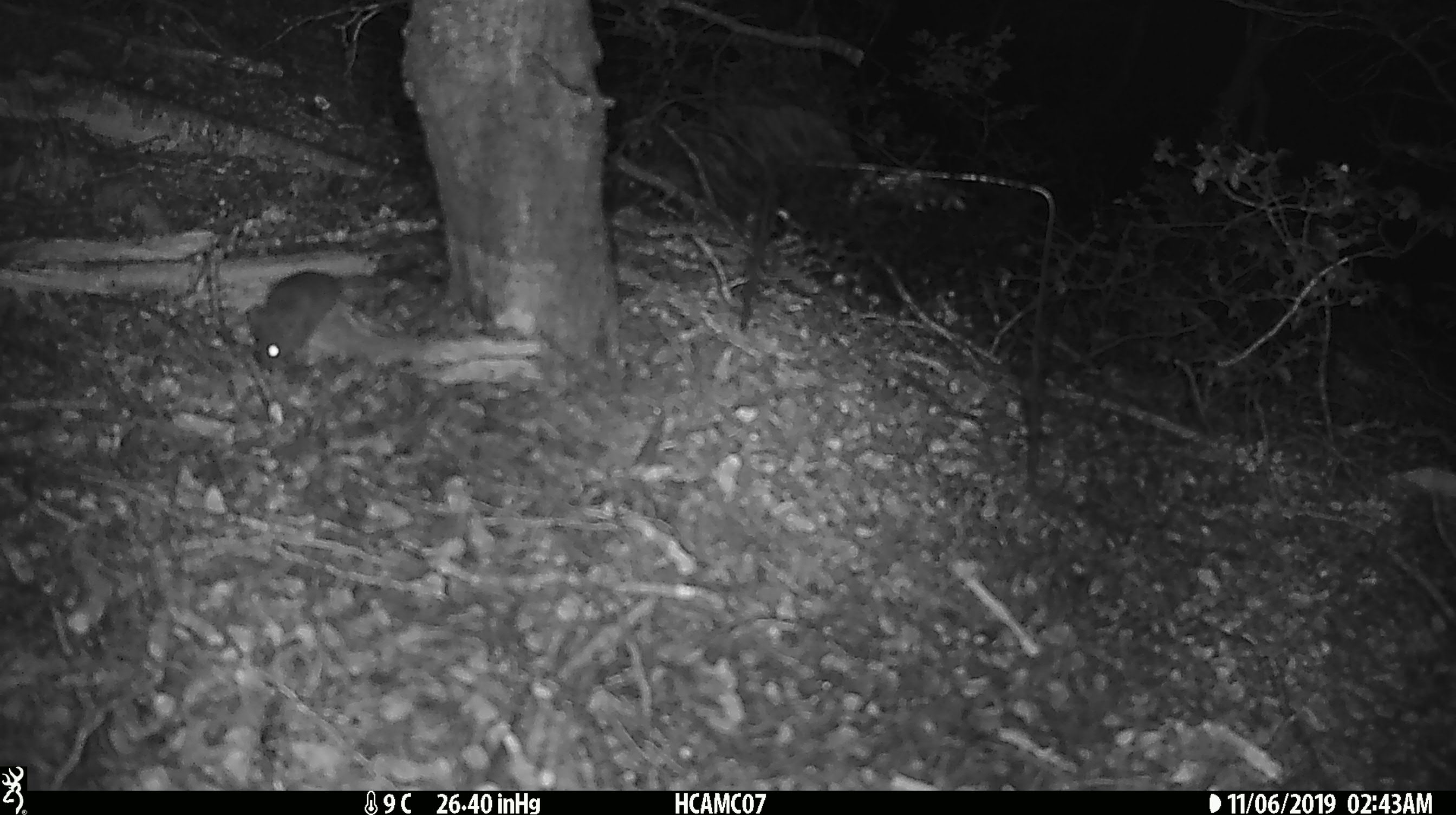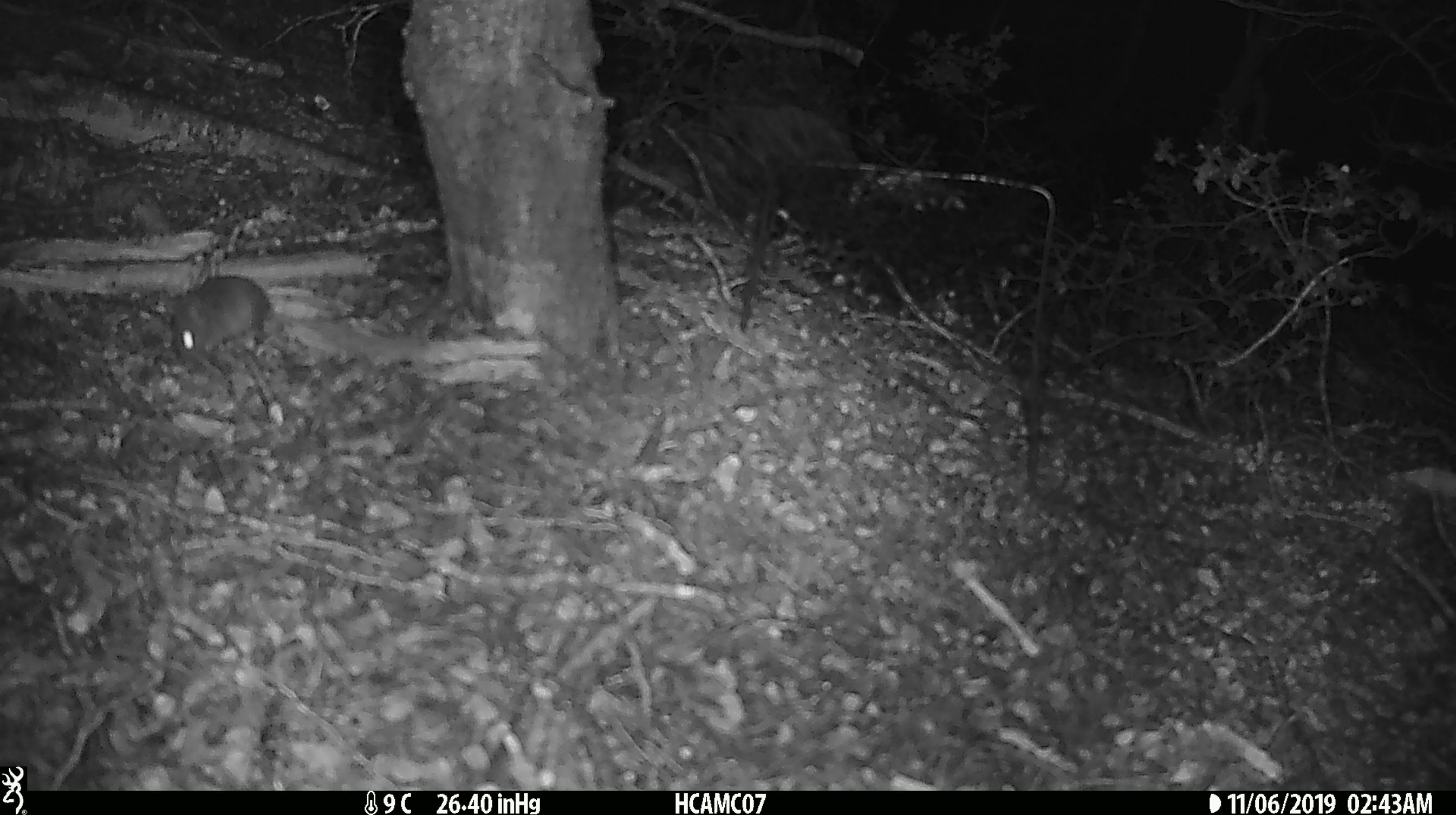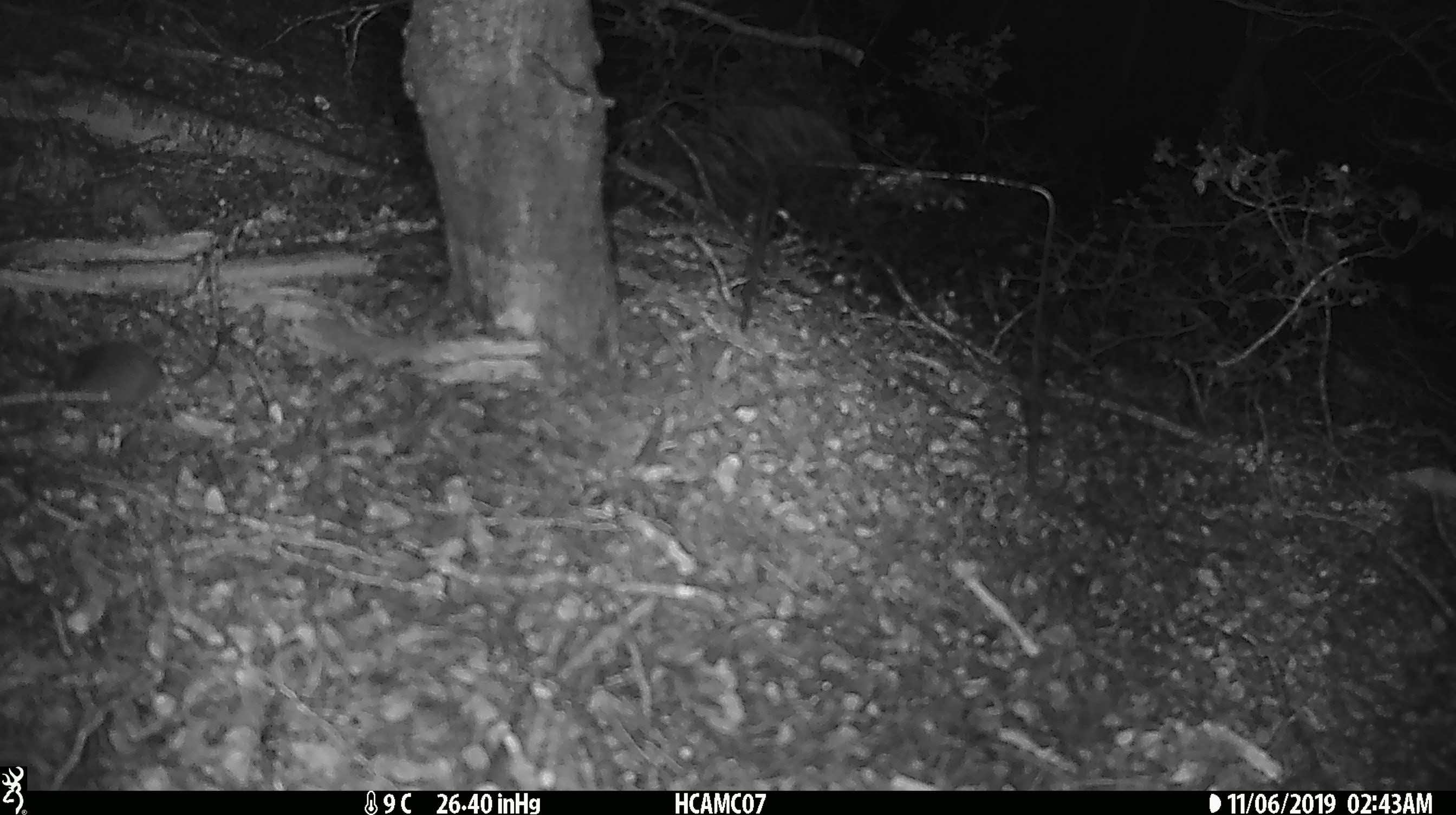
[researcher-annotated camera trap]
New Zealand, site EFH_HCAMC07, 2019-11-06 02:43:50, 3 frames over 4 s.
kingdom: Animalia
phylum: Chordata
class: Mammalia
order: Rodentia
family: Muridae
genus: Mus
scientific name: Mus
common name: mouse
Mouse (Mus).